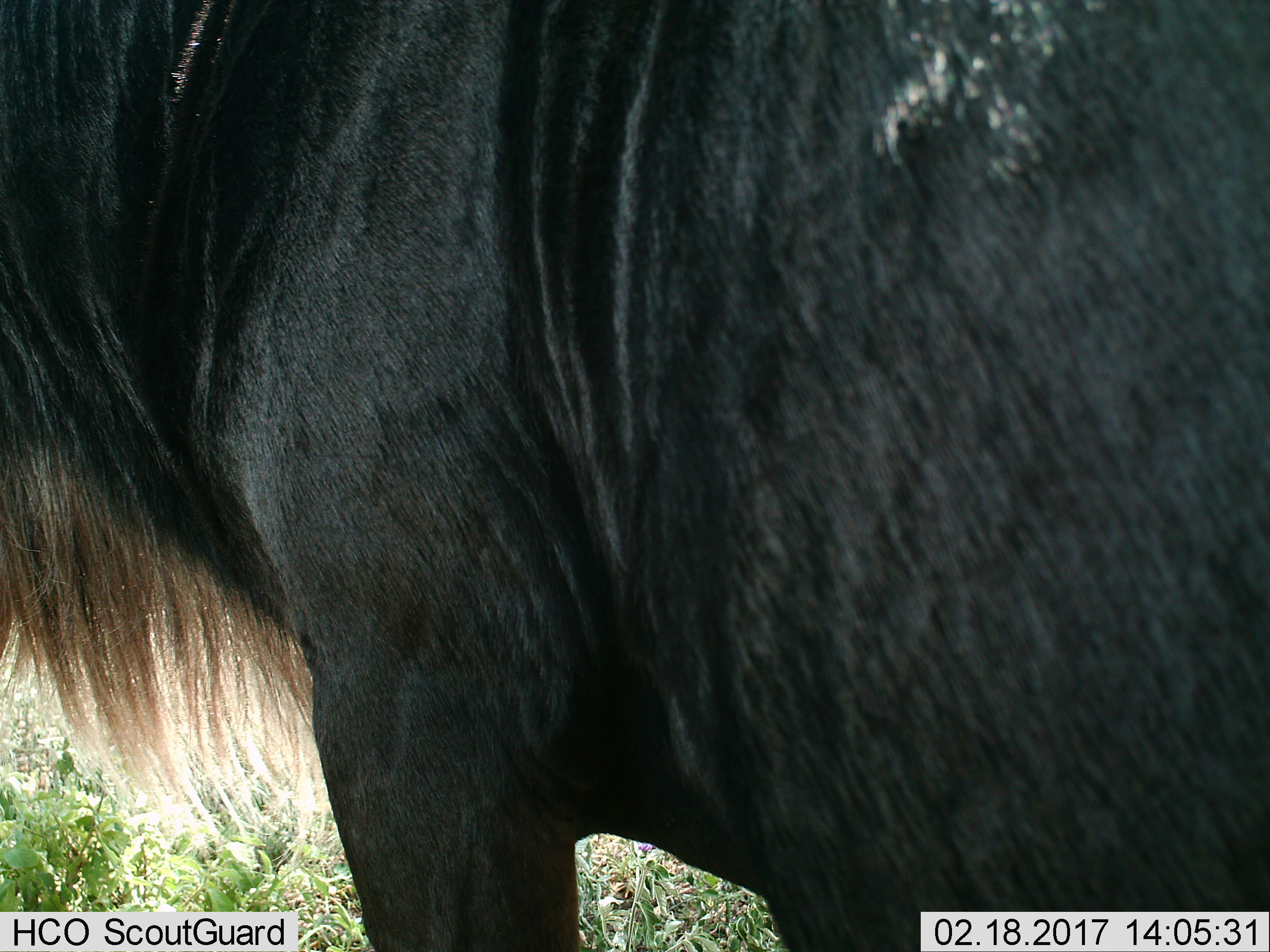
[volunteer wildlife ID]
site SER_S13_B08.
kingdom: Animalia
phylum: Chordata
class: Mammalia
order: Artiodactyla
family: Bovidae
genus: Connochaetes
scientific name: Connochaetes taurinus taurinus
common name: blue wildebeest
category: wildebeestblue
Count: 1.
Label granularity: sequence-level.